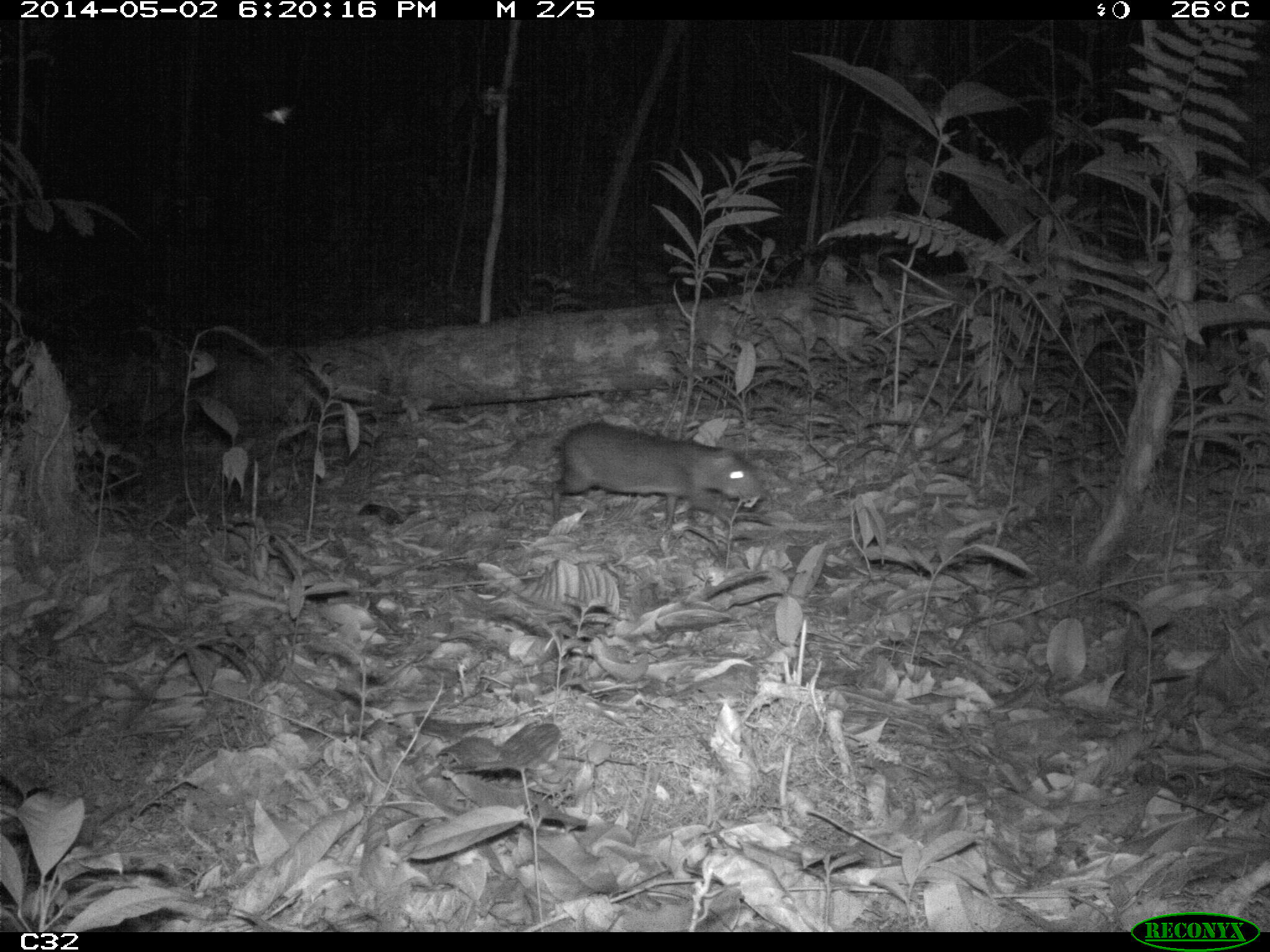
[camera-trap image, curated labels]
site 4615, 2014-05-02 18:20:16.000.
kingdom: Animalia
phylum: Chordata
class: Mammalia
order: Rodentia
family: Dasyproctidae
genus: Myoprocta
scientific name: Myoprocta pratti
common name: green acouchi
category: myoprocta pratii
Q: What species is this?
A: Myoprocta pratii (green acouchi) (Myoprocta pratti).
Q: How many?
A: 2.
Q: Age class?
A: Adult.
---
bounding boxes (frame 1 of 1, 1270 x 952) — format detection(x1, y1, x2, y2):
myoprocta pratii: detection(551, 421, 766, 543)